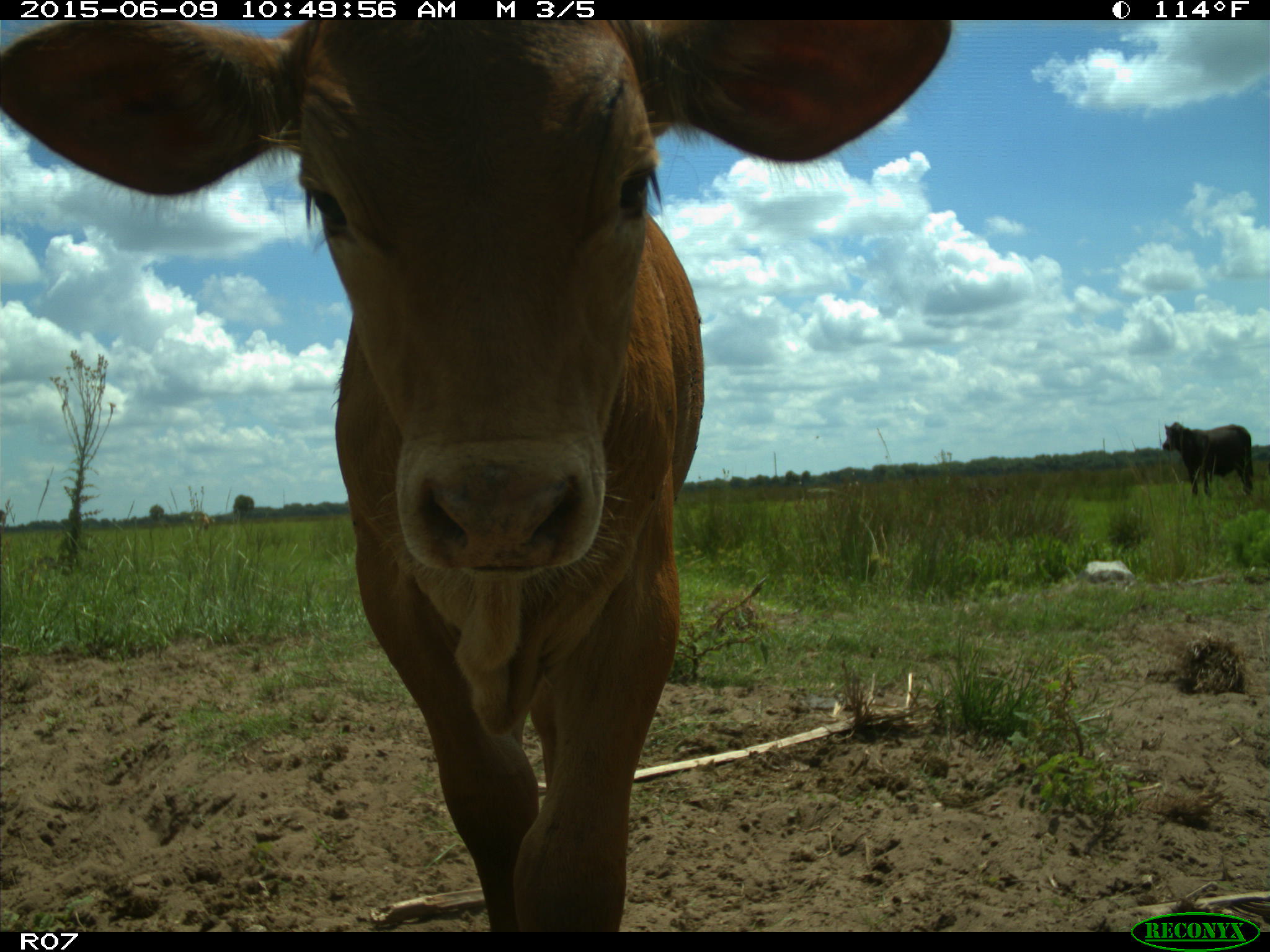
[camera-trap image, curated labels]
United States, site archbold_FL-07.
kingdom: Animalia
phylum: Chordata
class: Mammalia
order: Artiodactyla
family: Bovidae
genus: Bos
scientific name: Bos taurus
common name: domestic cow